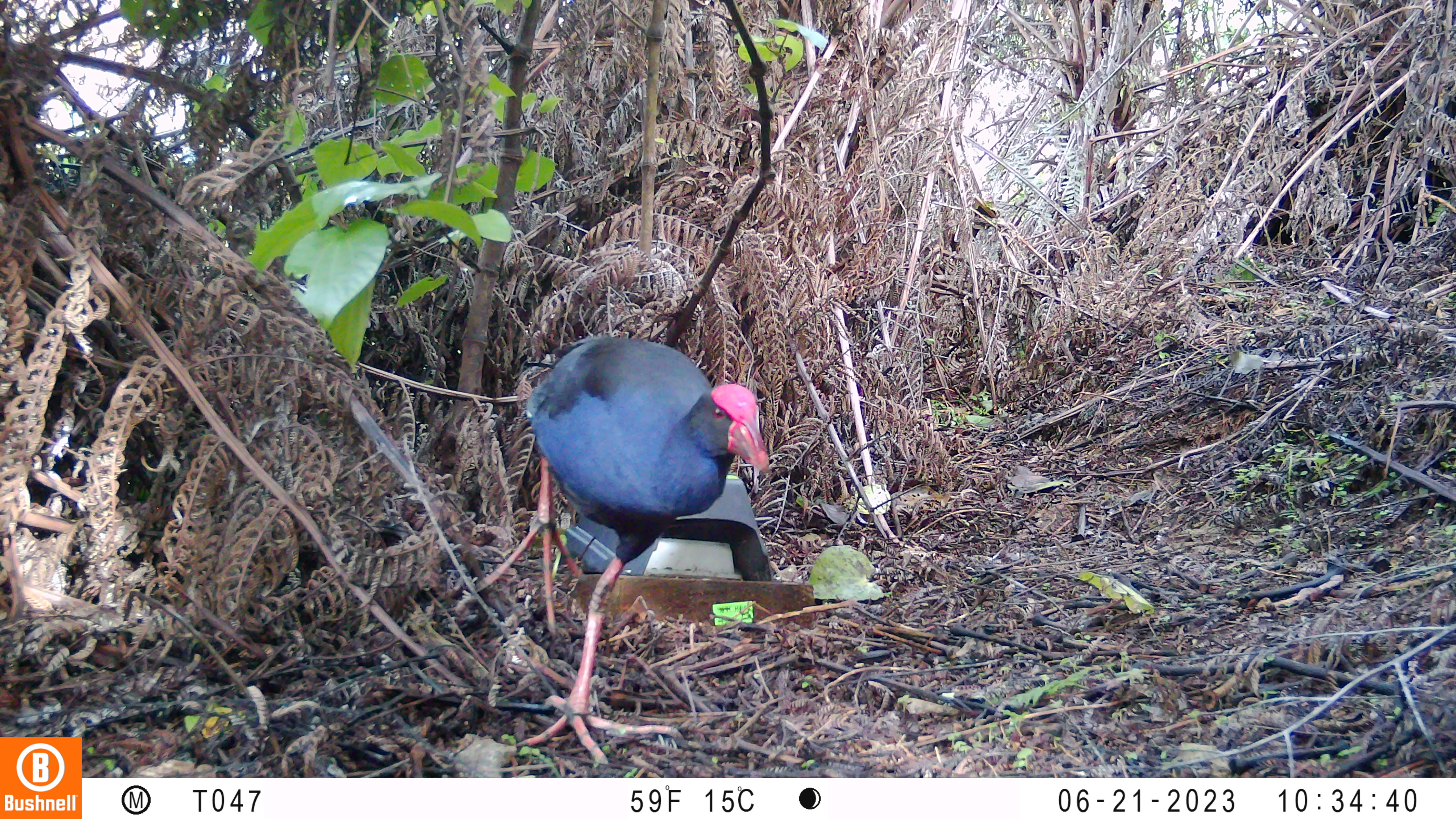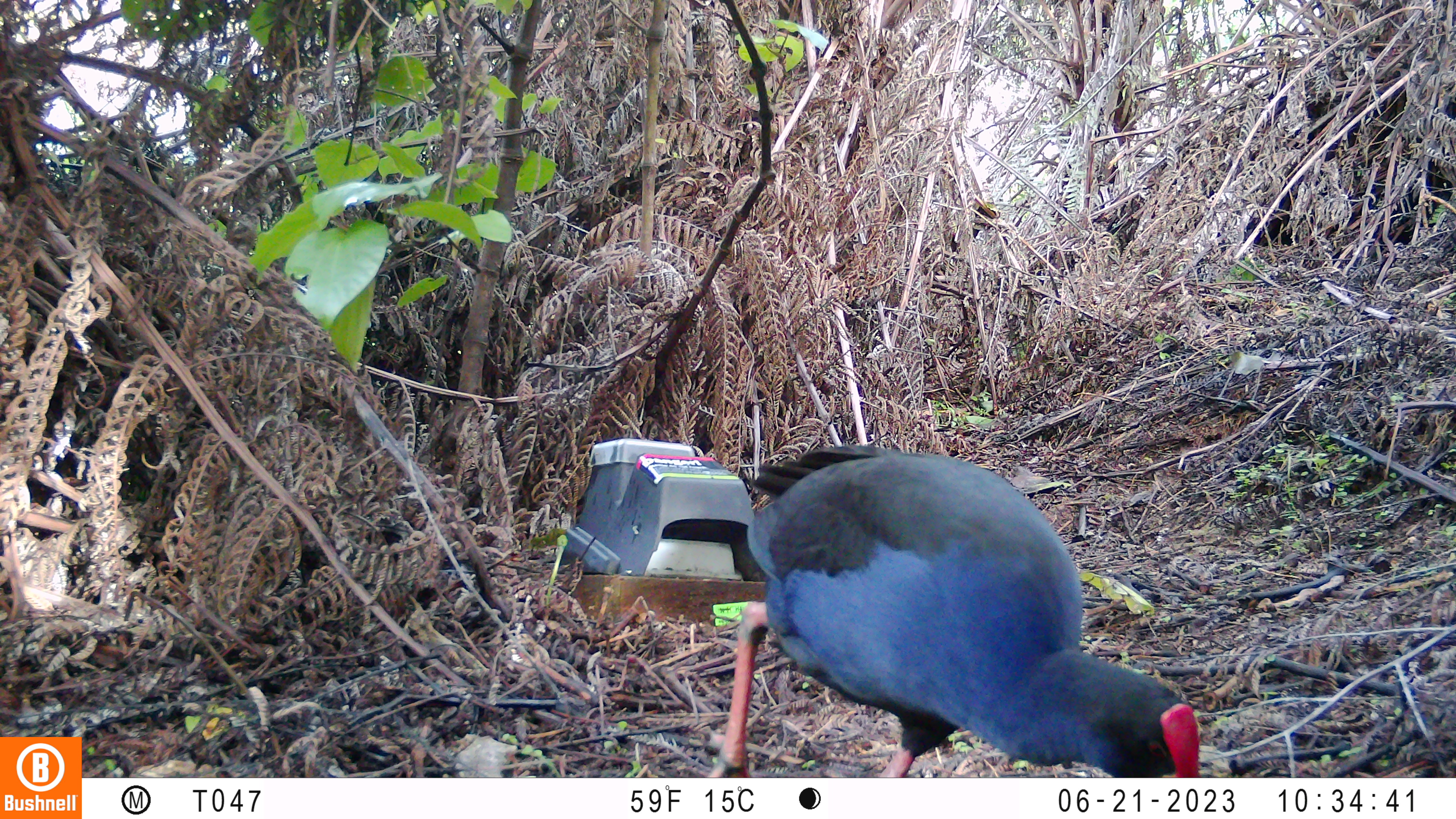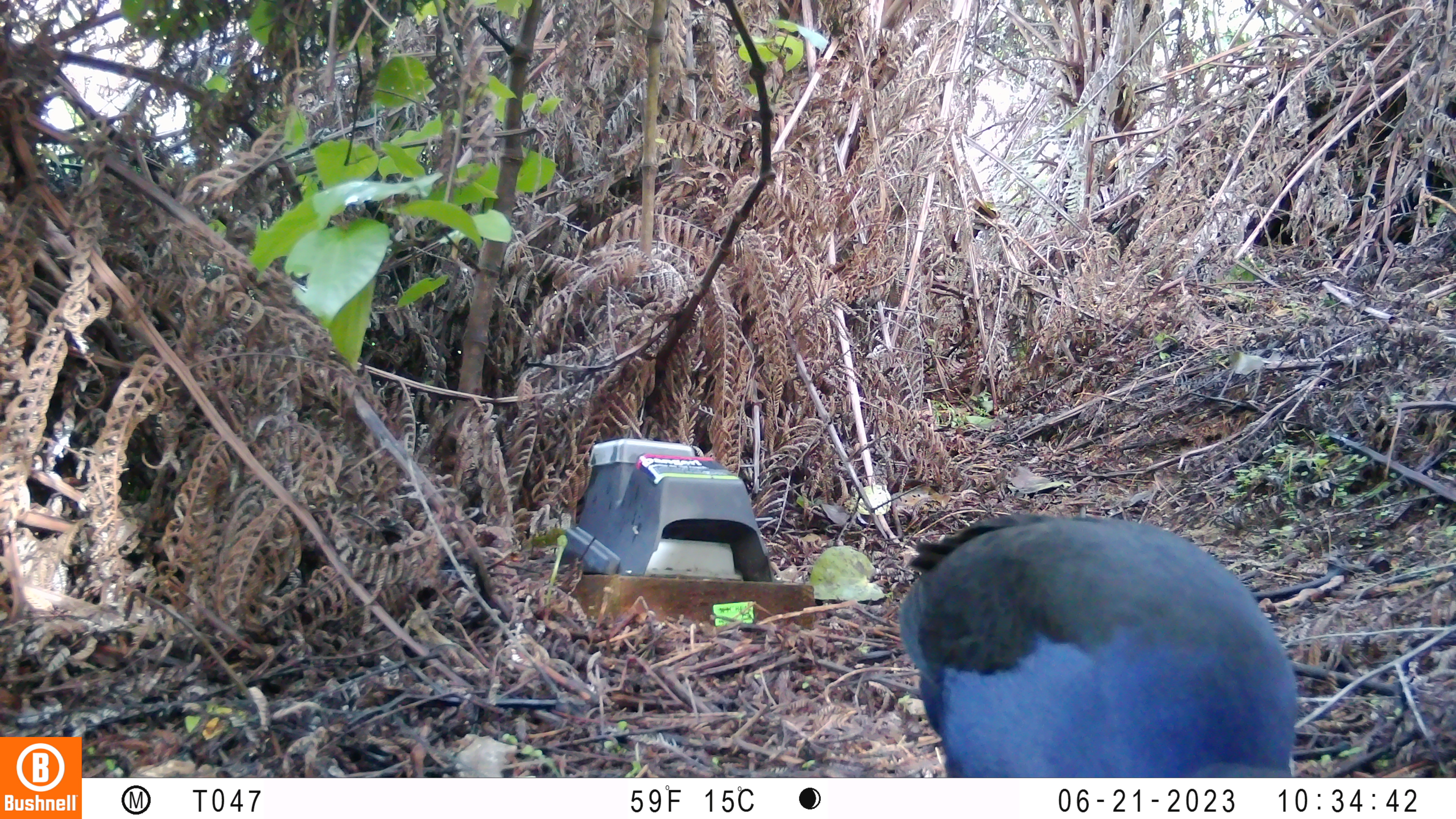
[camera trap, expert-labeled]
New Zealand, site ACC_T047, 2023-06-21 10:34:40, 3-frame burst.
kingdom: Animalia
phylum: Chordata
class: Aves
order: Gruiformes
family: Rallidae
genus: Porphyrio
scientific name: Porphyrio melanotus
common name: australasian swamphen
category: pukeko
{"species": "pukeko (australasian swamphen) (Porphyrio melanotus)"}